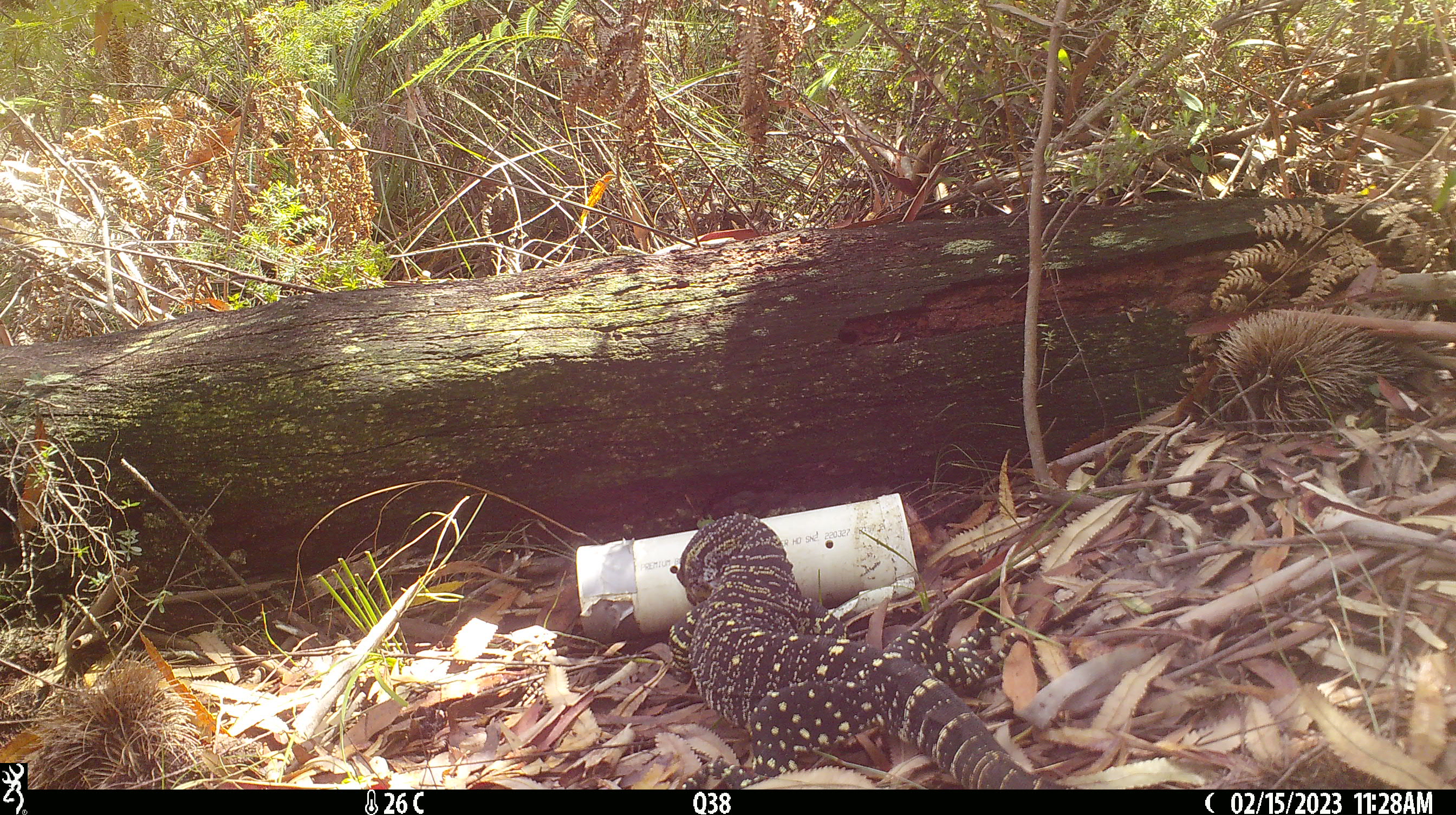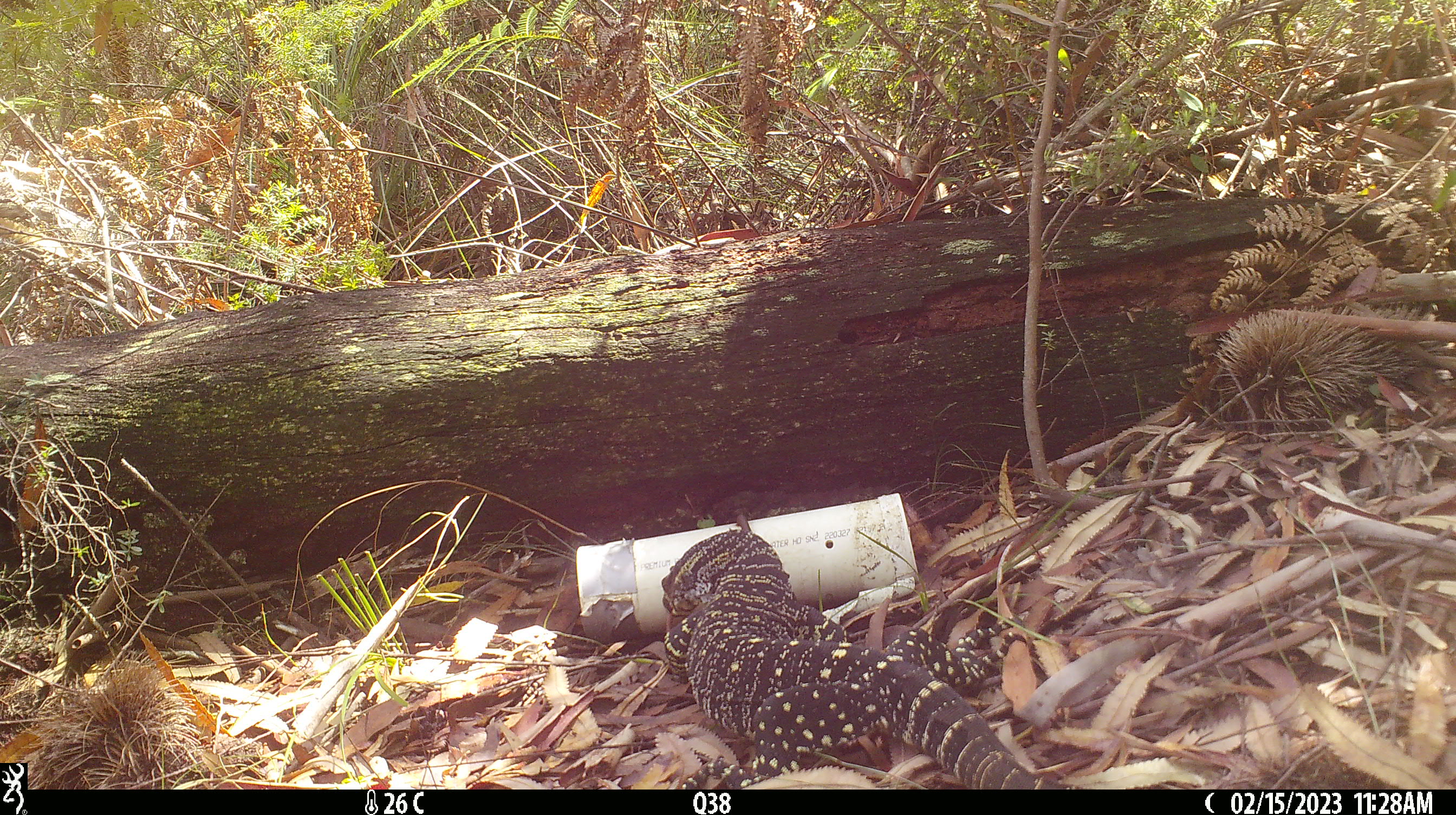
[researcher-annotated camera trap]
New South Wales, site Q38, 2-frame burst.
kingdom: Animalia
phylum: Chordata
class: Reptilia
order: Squamata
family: Varanidae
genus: Varanus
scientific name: Varanus varius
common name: lace monitor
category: goanna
Goanna (lace monitor) (Varanus varius).